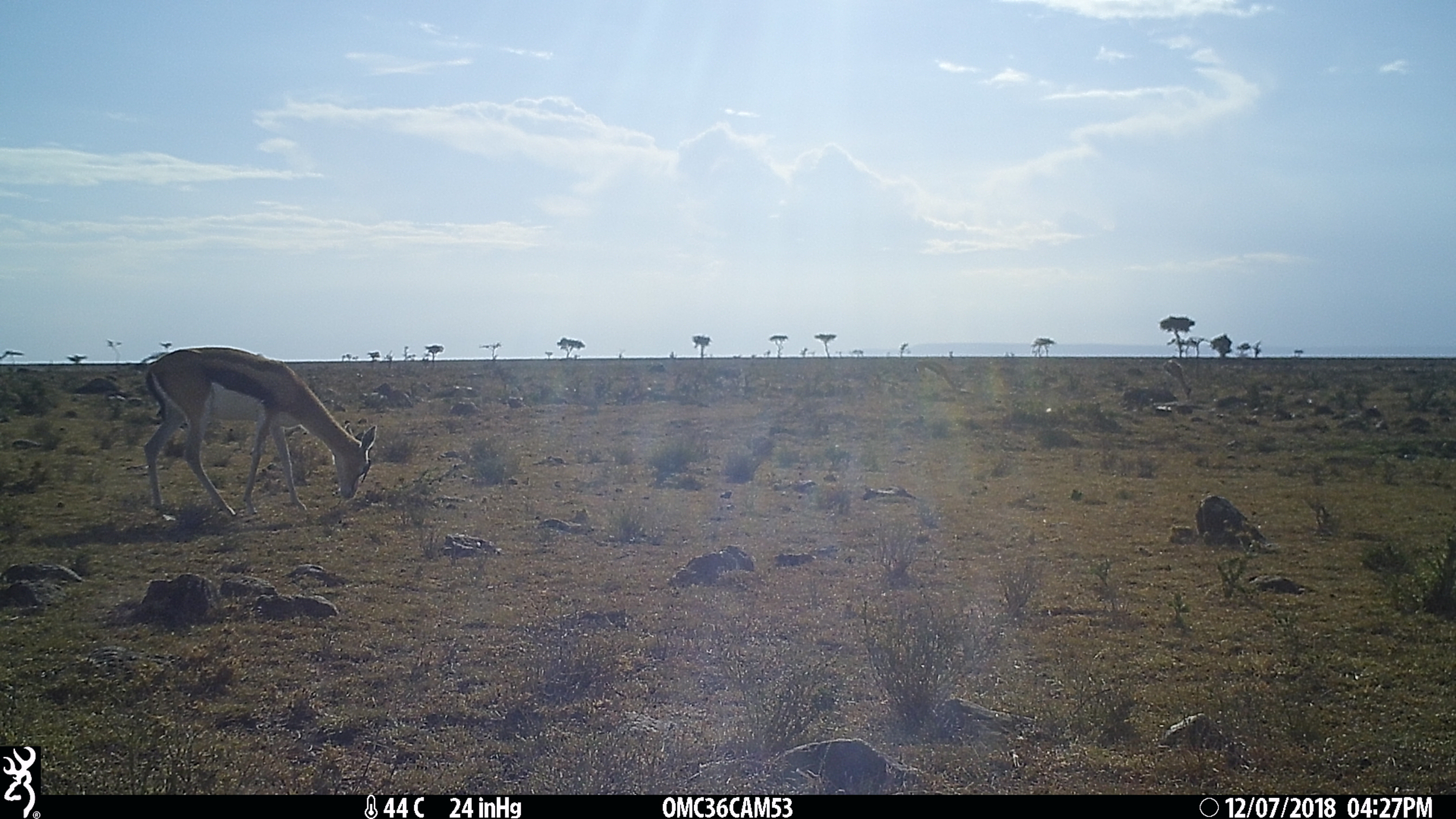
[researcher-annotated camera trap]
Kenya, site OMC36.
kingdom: Animalia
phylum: Chordata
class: Mammalia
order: Artiodactyla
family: Bovidae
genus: Eudorcas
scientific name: Eudorcas thomsonii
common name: thomon's gazelle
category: gazelle thomsons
Gazelle thomsons (thomon's gazelle) (Eudorcas thomsonii).